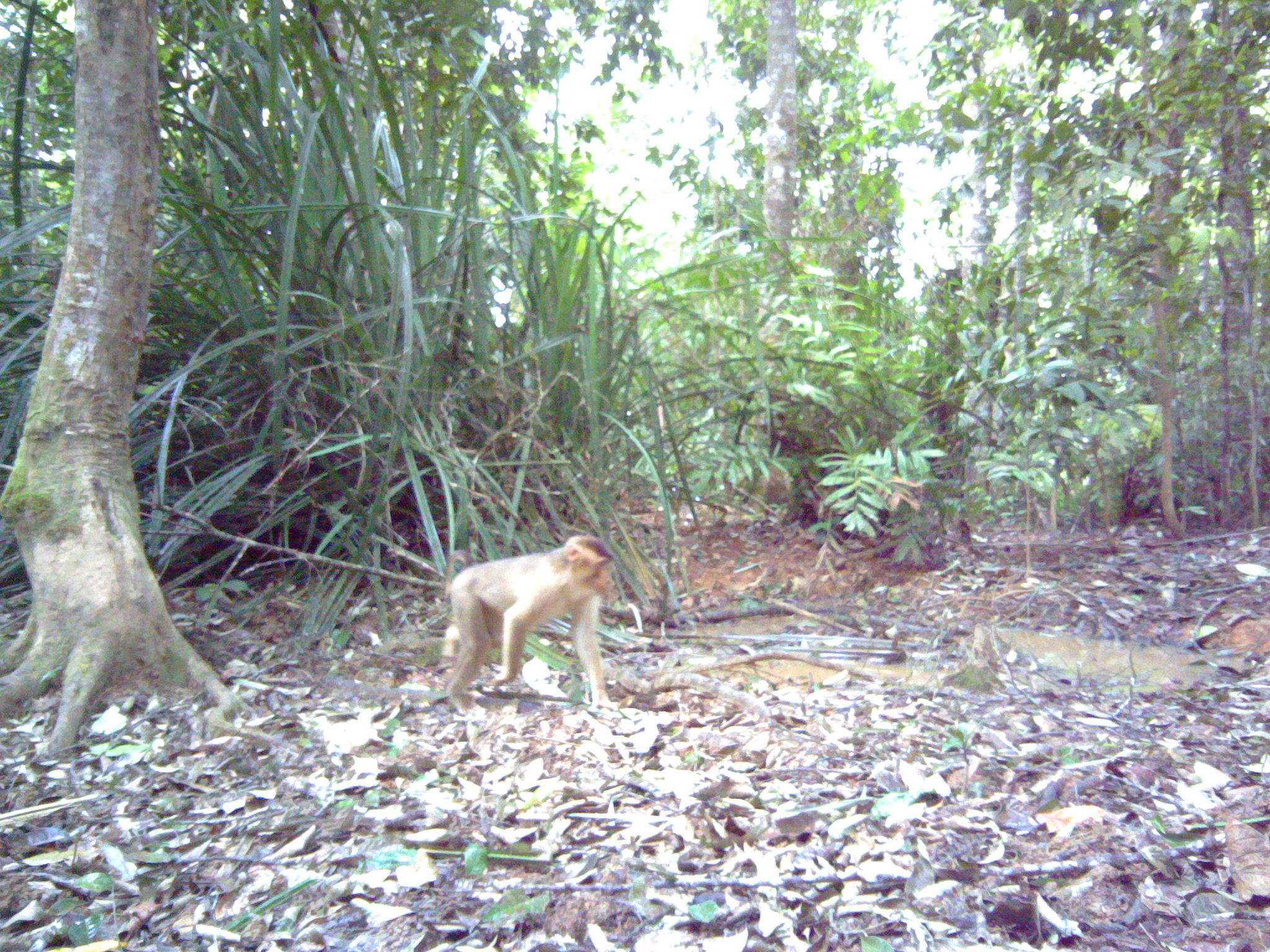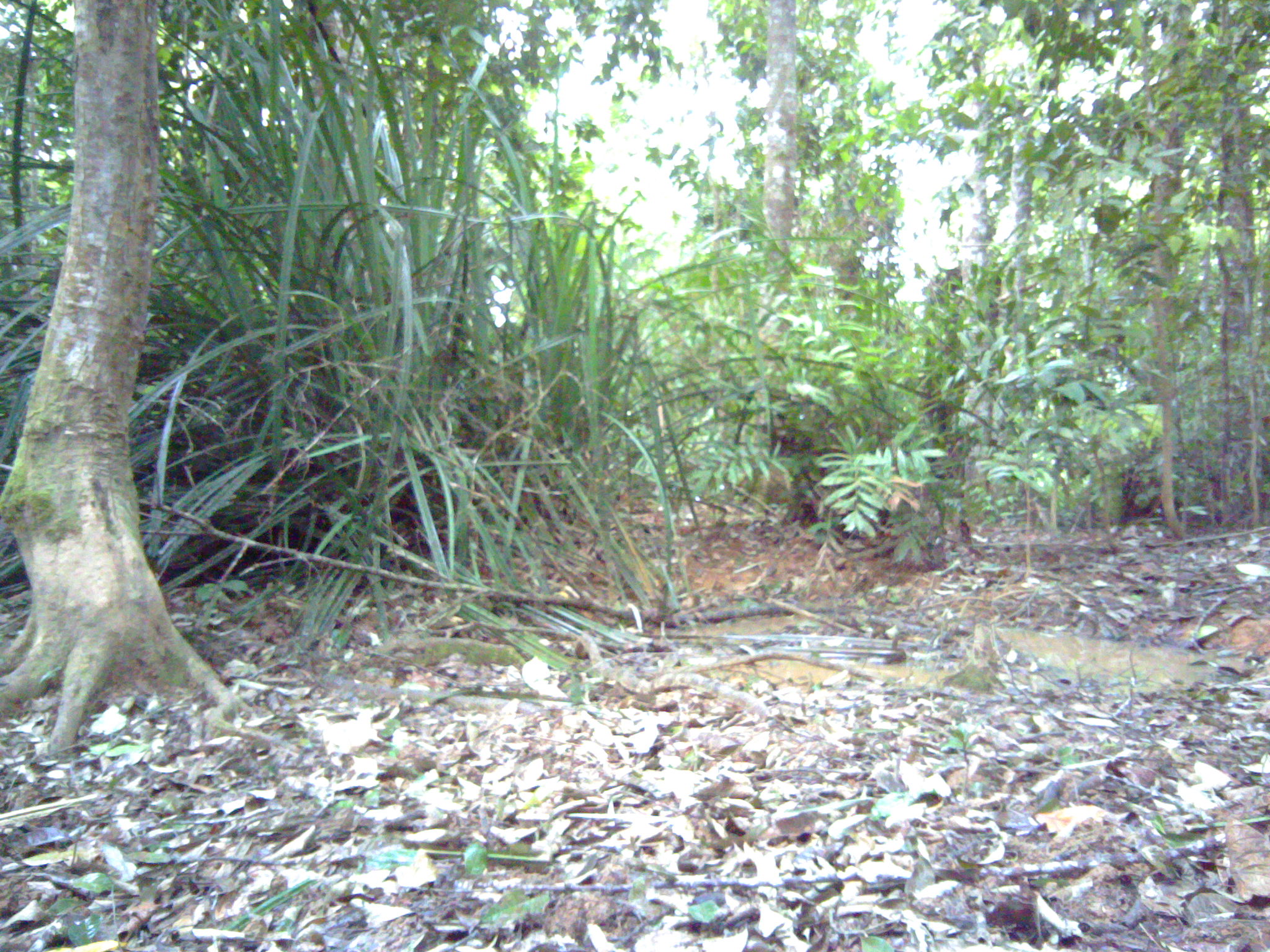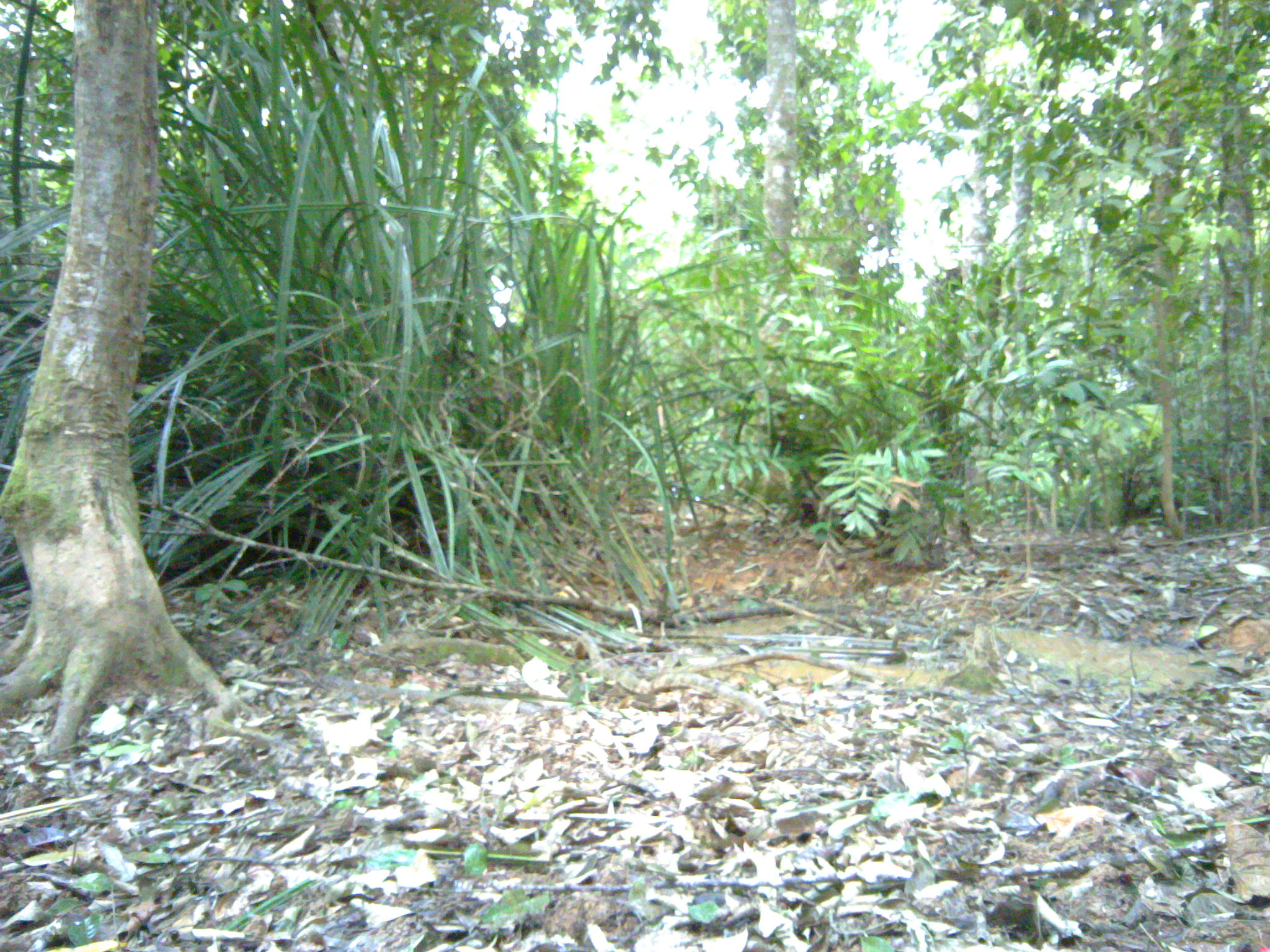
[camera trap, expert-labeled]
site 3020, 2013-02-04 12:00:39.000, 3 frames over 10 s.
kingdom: Animalia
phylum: Chordata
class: Mammalia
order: Primates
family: Cercopithecidae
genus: Macaca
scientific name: Macaca nemestrina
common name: southern pig-tailed macaque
Macaca nemestrina (southern pig-tailed macaque), count 1.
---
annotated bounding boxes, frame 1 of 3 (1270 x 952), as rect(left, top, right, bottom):
macaca nemestrina: rect(444, 536, 612, 715)